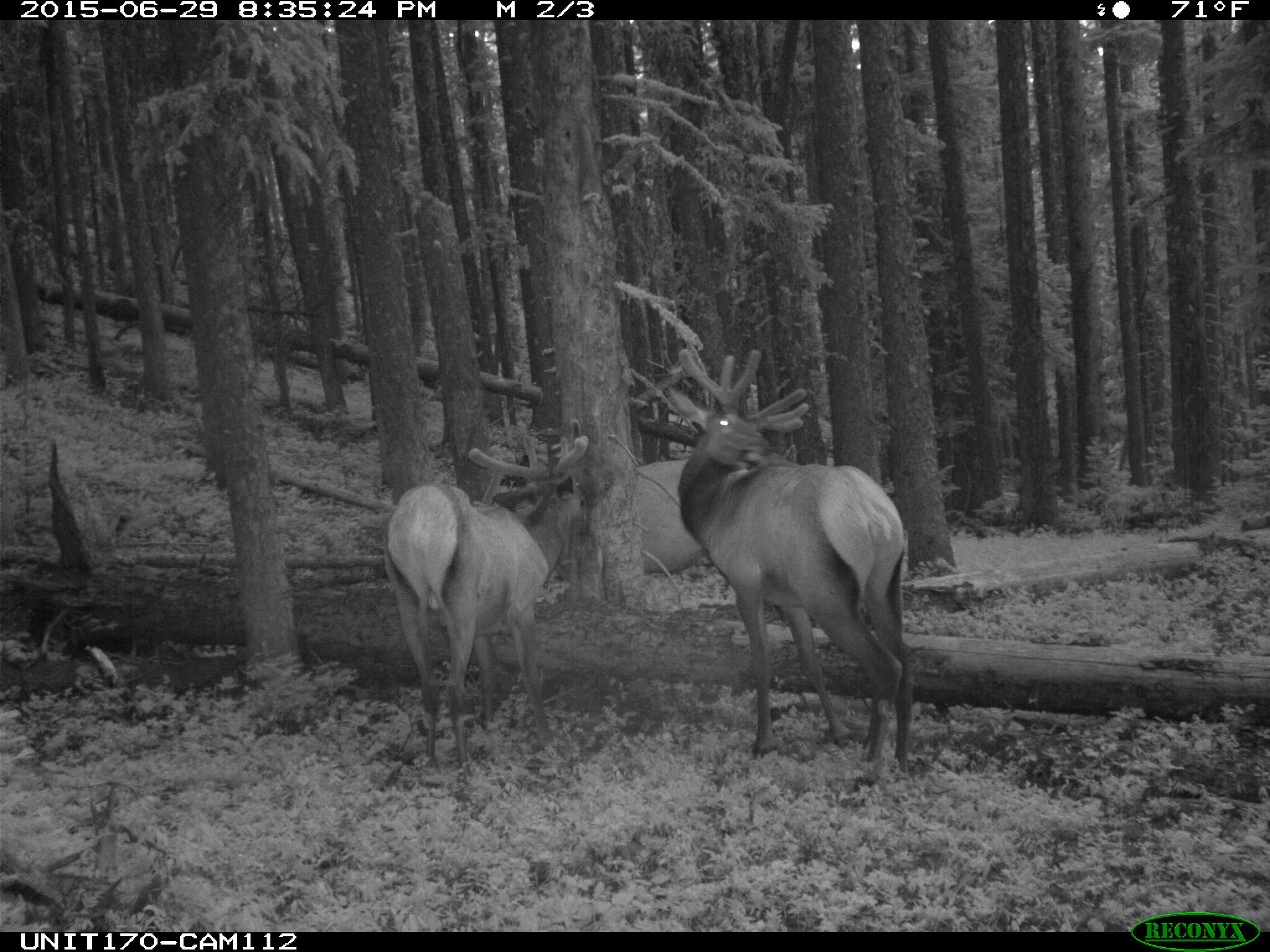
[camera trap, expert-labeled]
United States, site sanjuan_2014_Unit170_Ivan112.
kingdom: Animalia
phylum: Chordata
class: Mammalia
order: Artiodactyla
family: Cervidae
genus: Cervus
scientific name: Cervus elaphus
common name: red deer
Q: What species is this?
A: Cervus elaphus (red deer).